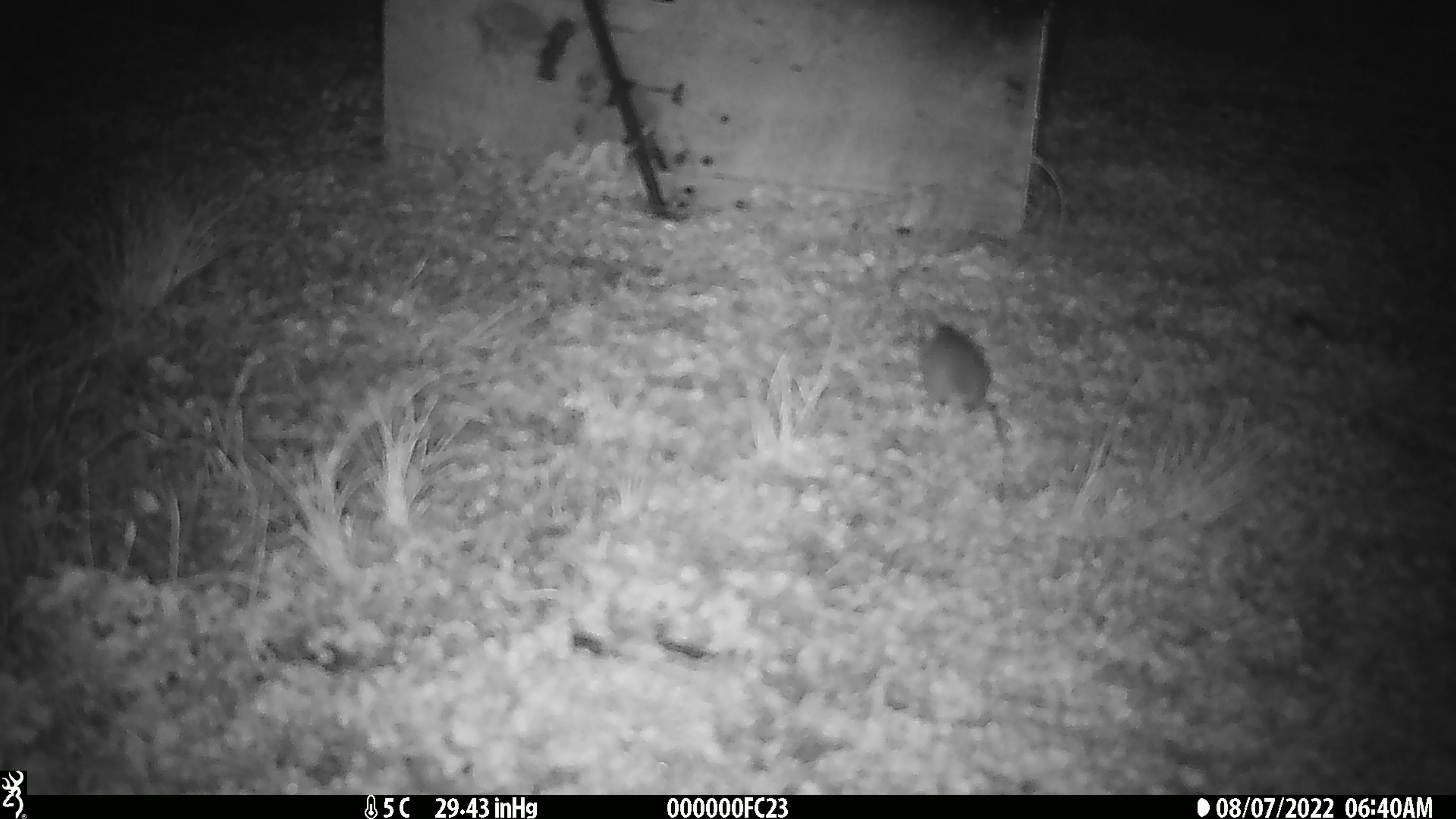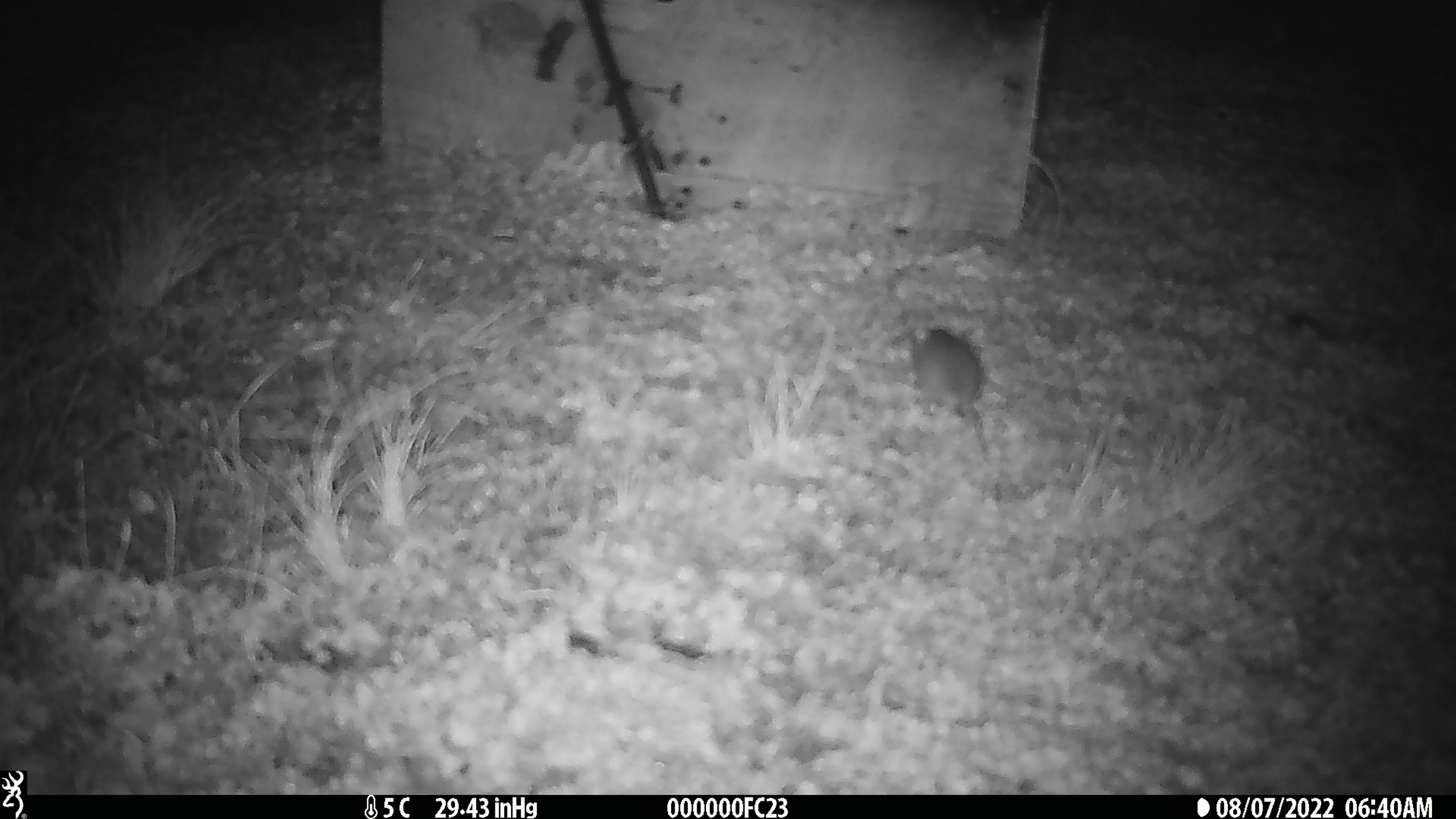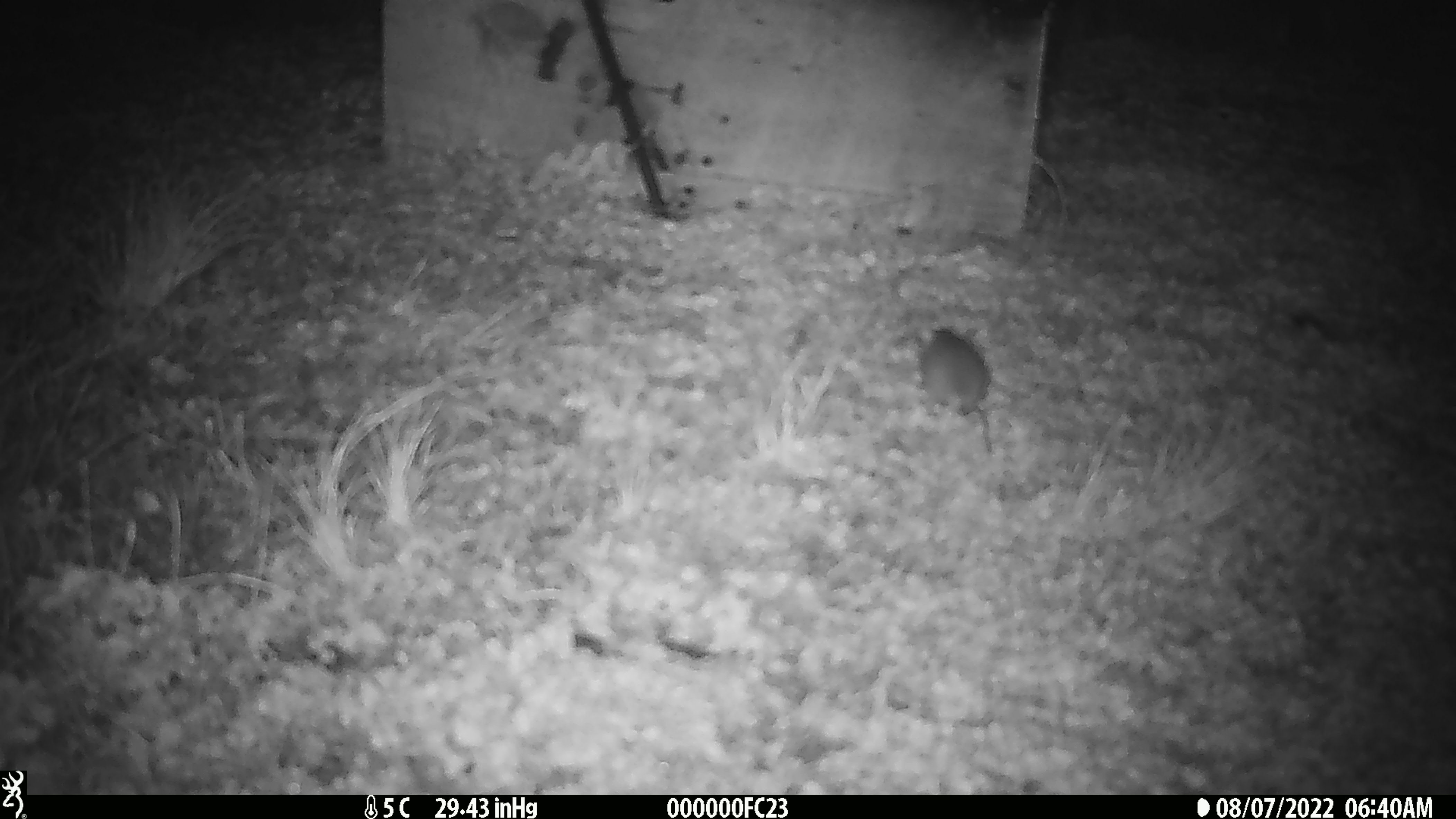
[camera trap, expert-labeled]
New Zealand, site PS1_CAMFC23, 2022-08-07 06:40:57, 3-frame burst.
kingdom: Animalia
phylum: Chordata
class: Mammalia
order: Rodentia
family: Muridae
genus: Mus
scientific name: Mus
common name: mouse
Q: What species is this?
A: Mouse (Mus).